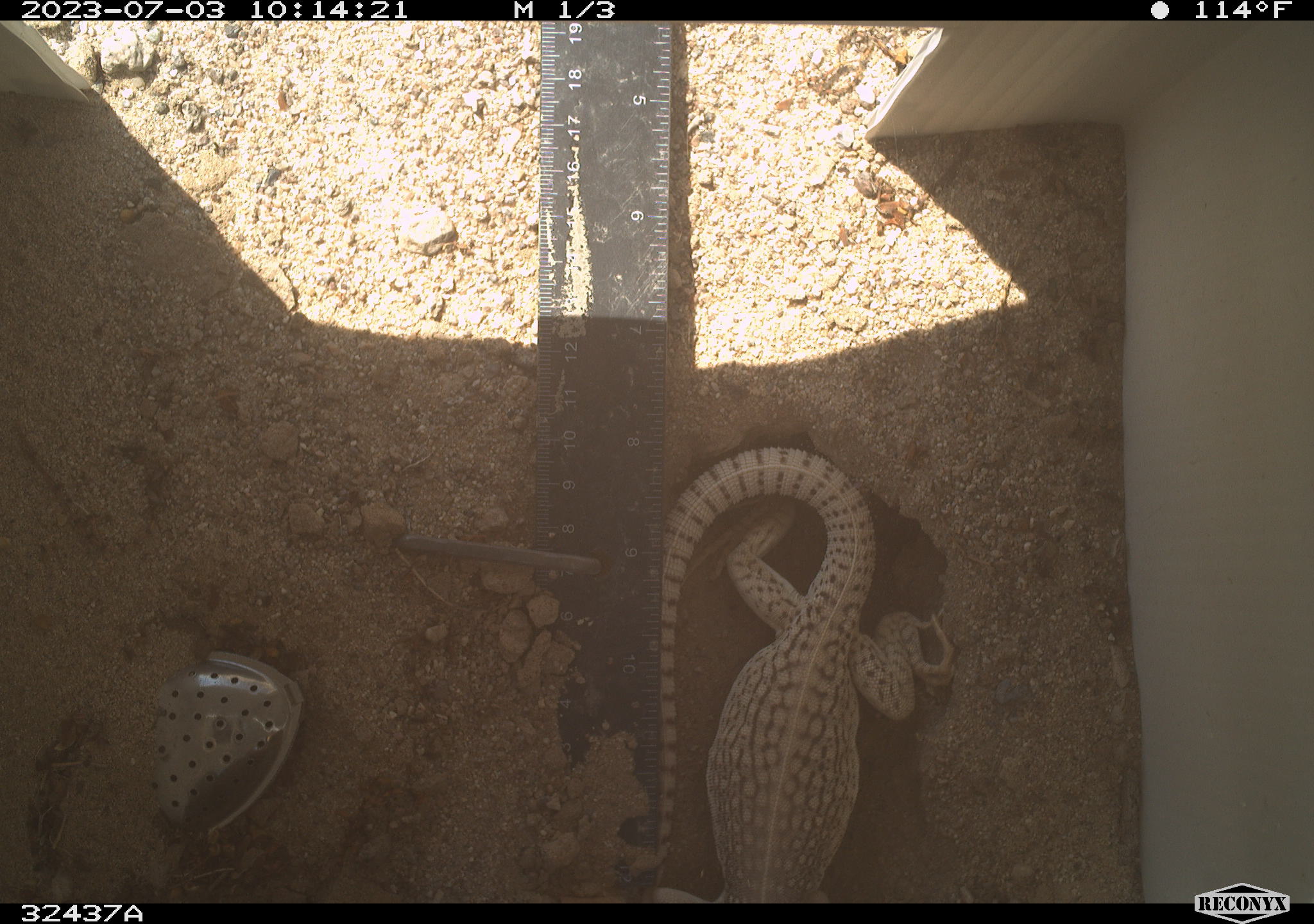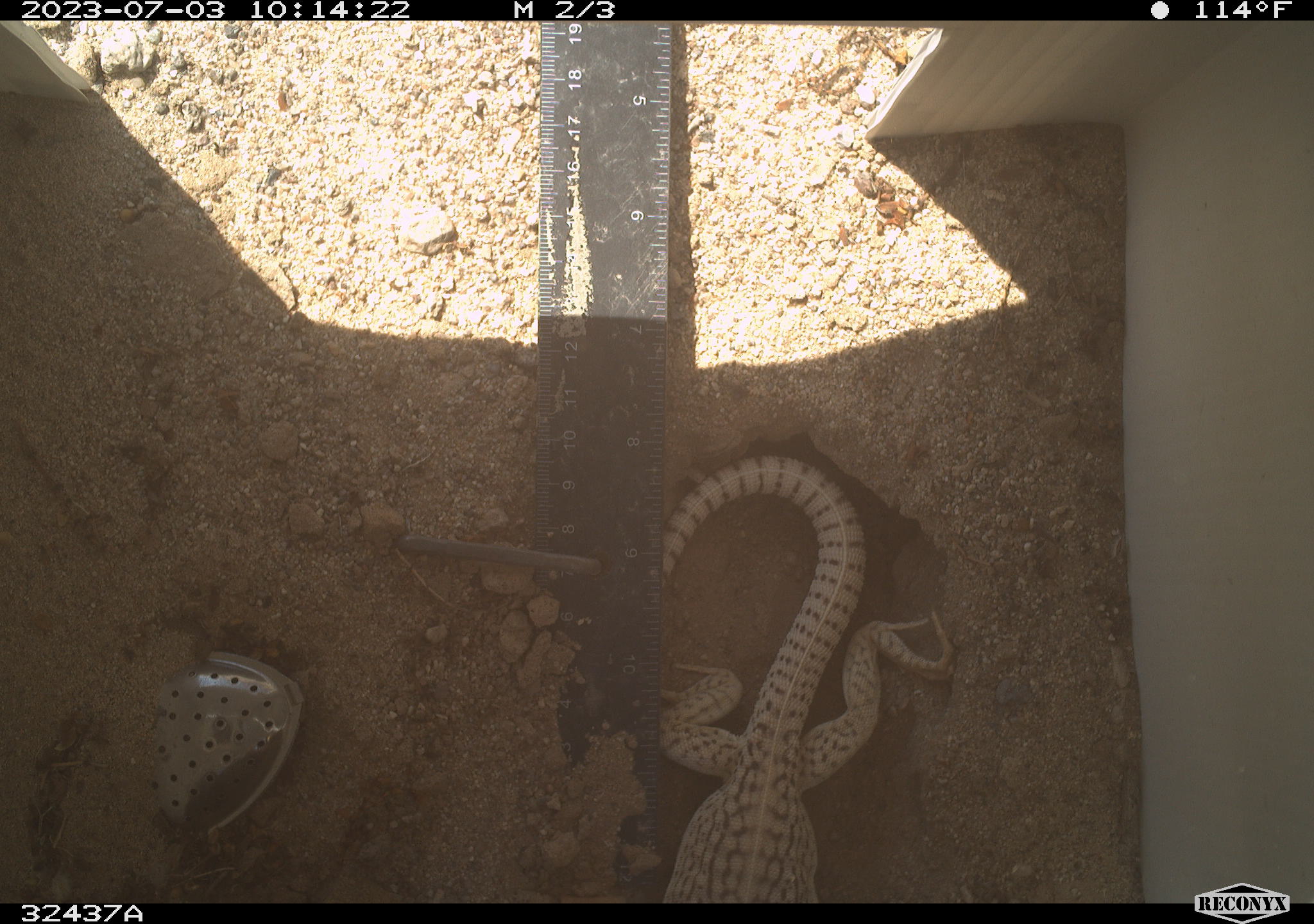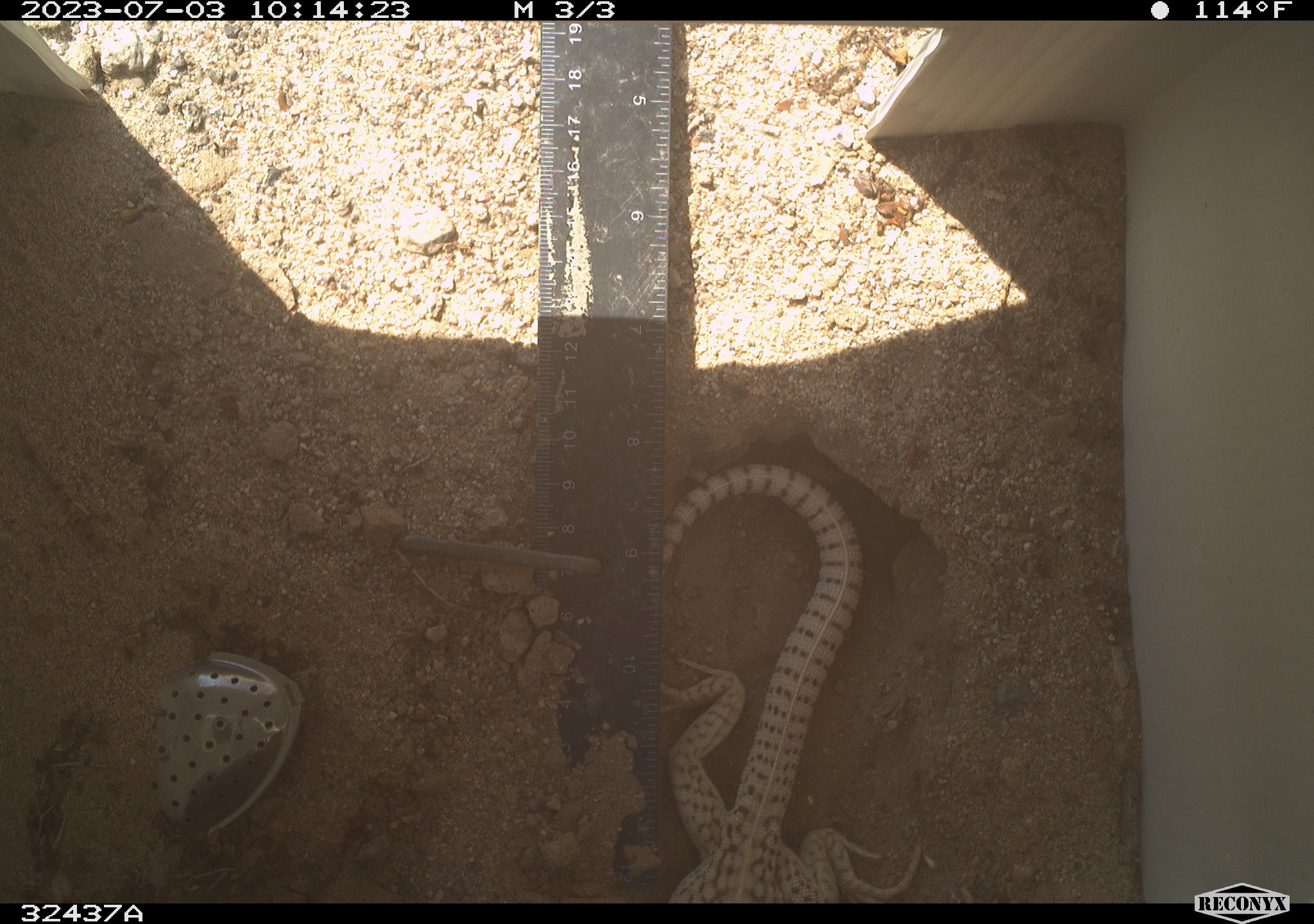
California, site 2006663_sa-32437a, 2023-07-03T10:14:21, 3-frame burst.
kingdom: Animalia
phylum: Chordata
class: Reptilia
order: Squamata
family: Iguanidae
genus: Dipsosaurus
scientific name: Dipsosaurus dorsalis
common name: common desert iguana